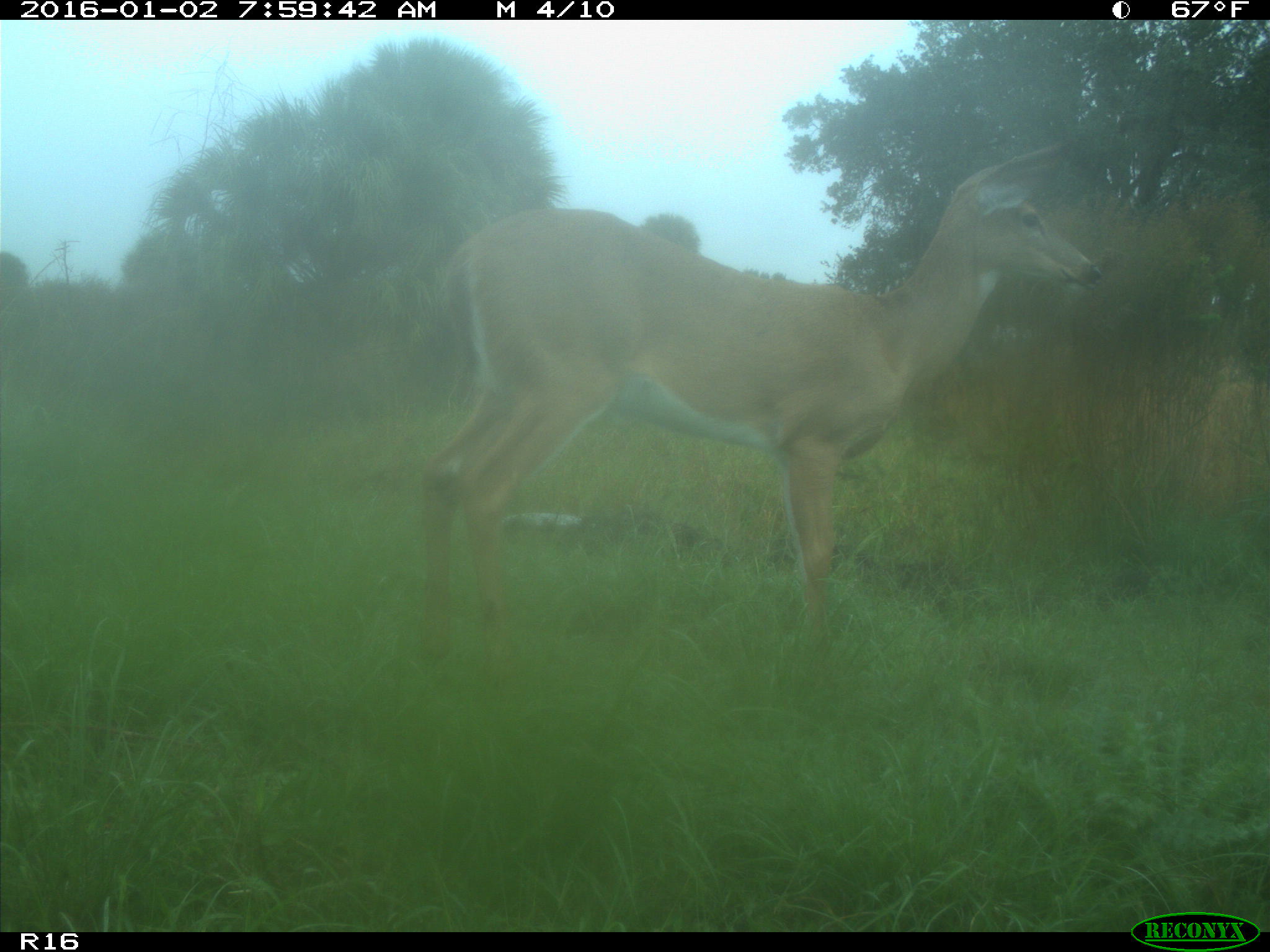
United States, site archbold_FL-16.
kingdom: Animalia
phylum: Chordata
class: Mammalia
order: Artiodactyla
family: Cervidae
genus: Odocoileus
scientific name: Odocoileus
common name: deer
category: unidentified deer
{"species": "unidentified deer (deer) (Odocoileus)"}